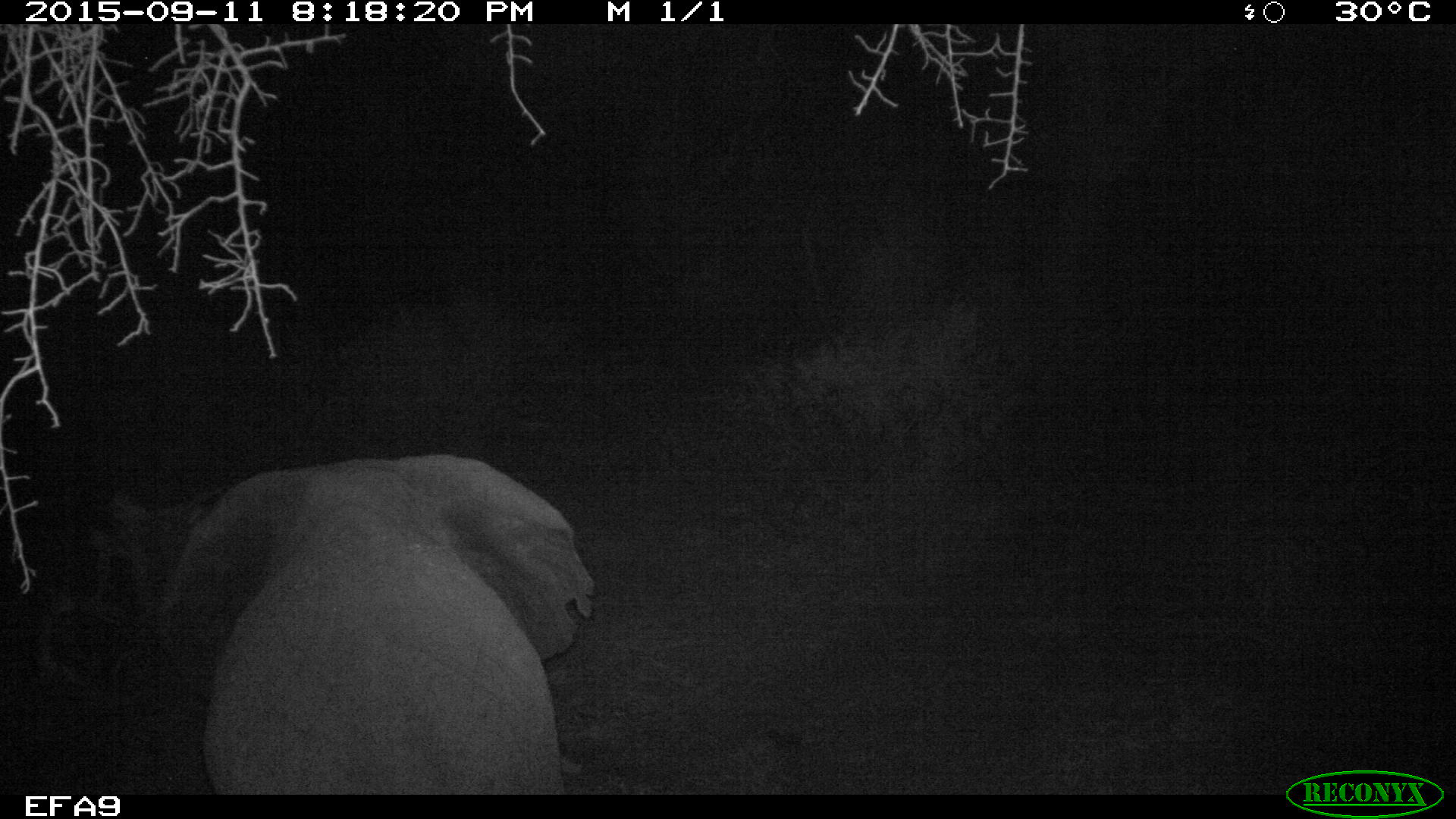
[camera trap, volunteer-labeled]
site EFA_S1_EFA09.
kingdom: Animalia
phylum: Chordata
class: Mammalia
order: Proboscidea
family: Elephantidae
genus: Loxodonta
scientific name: Loxodonta africana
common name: african bush elephant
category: elephant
Elephant (african bush elephant) (Loxodonta africana), count 1. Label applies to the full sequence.